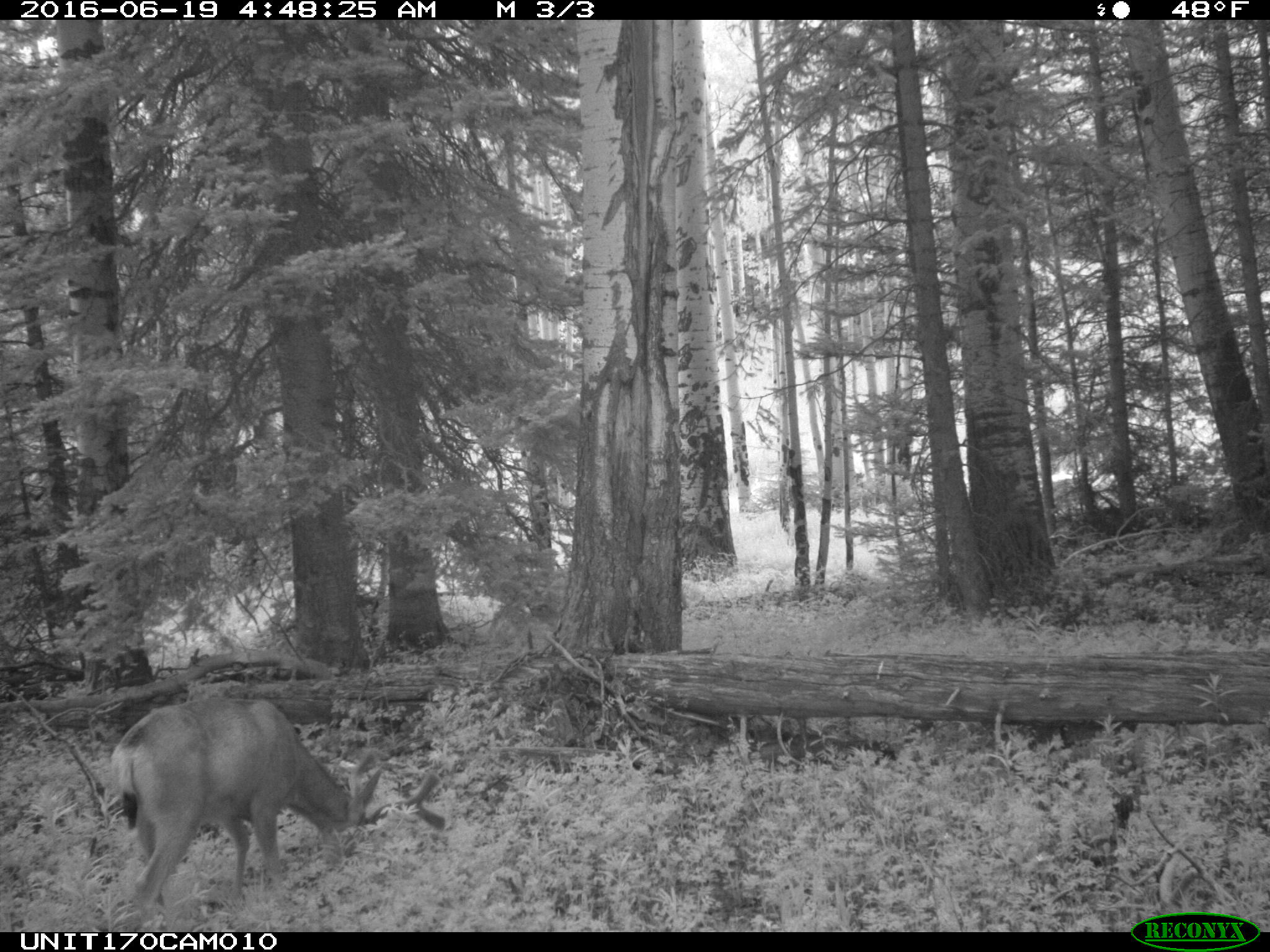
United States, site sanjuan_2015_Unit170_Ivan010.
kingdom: Animalia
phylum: Chordata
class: Mammalia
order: Artiodactyla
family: Cervidae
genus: Odocoileus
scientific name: Odocoileus hemionus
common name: mule deer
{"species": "Odocoileus hemionus (mule deer)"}